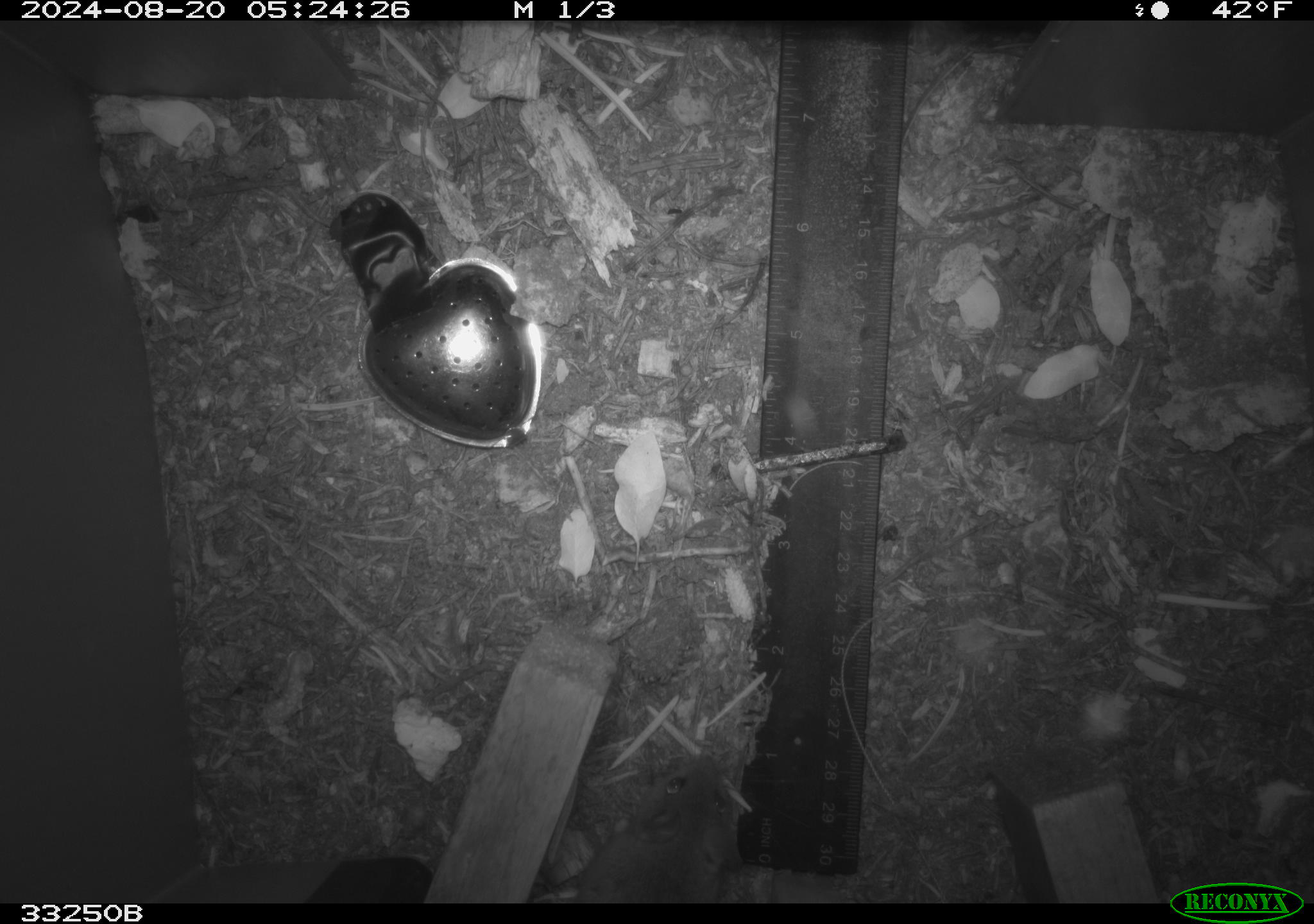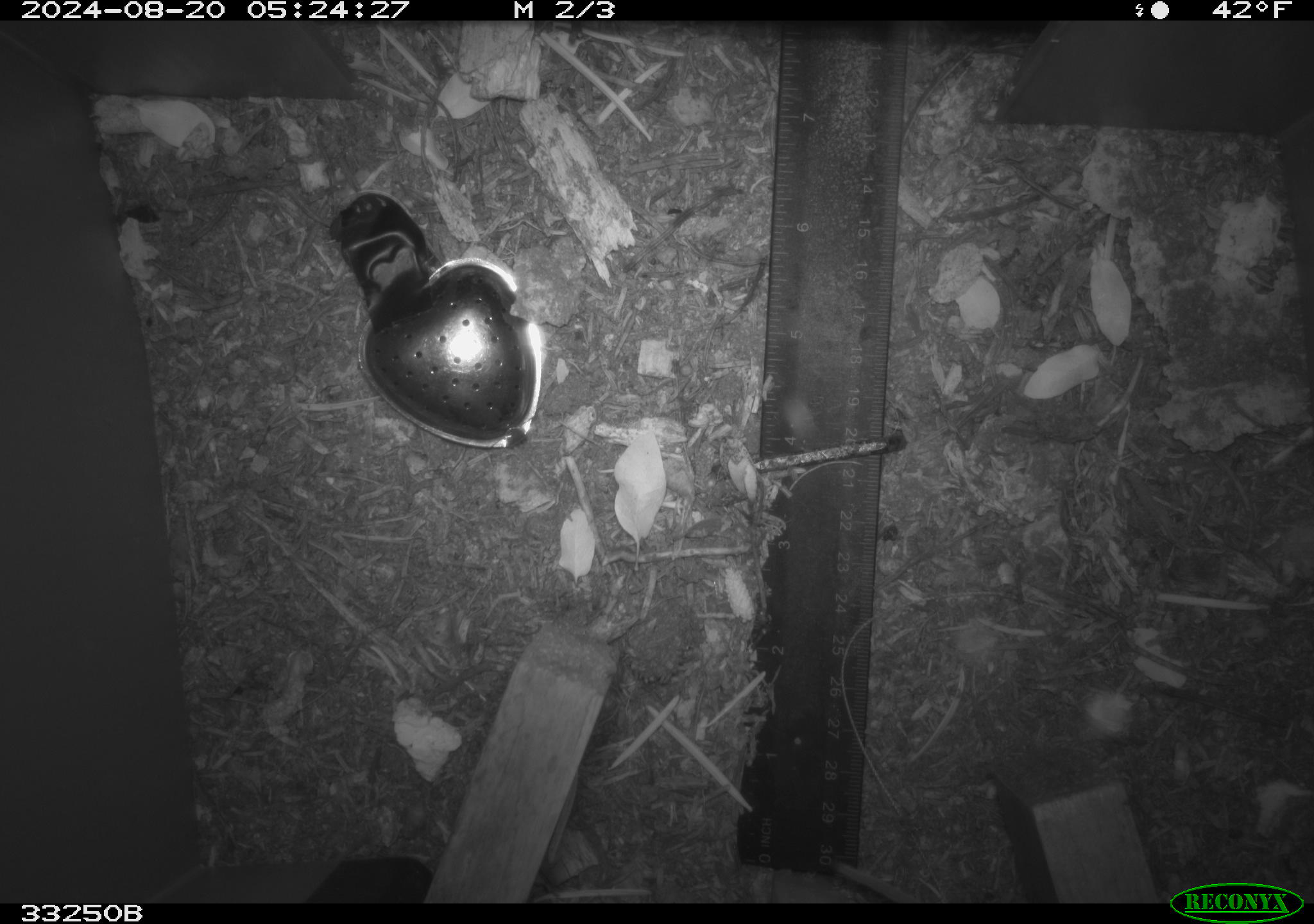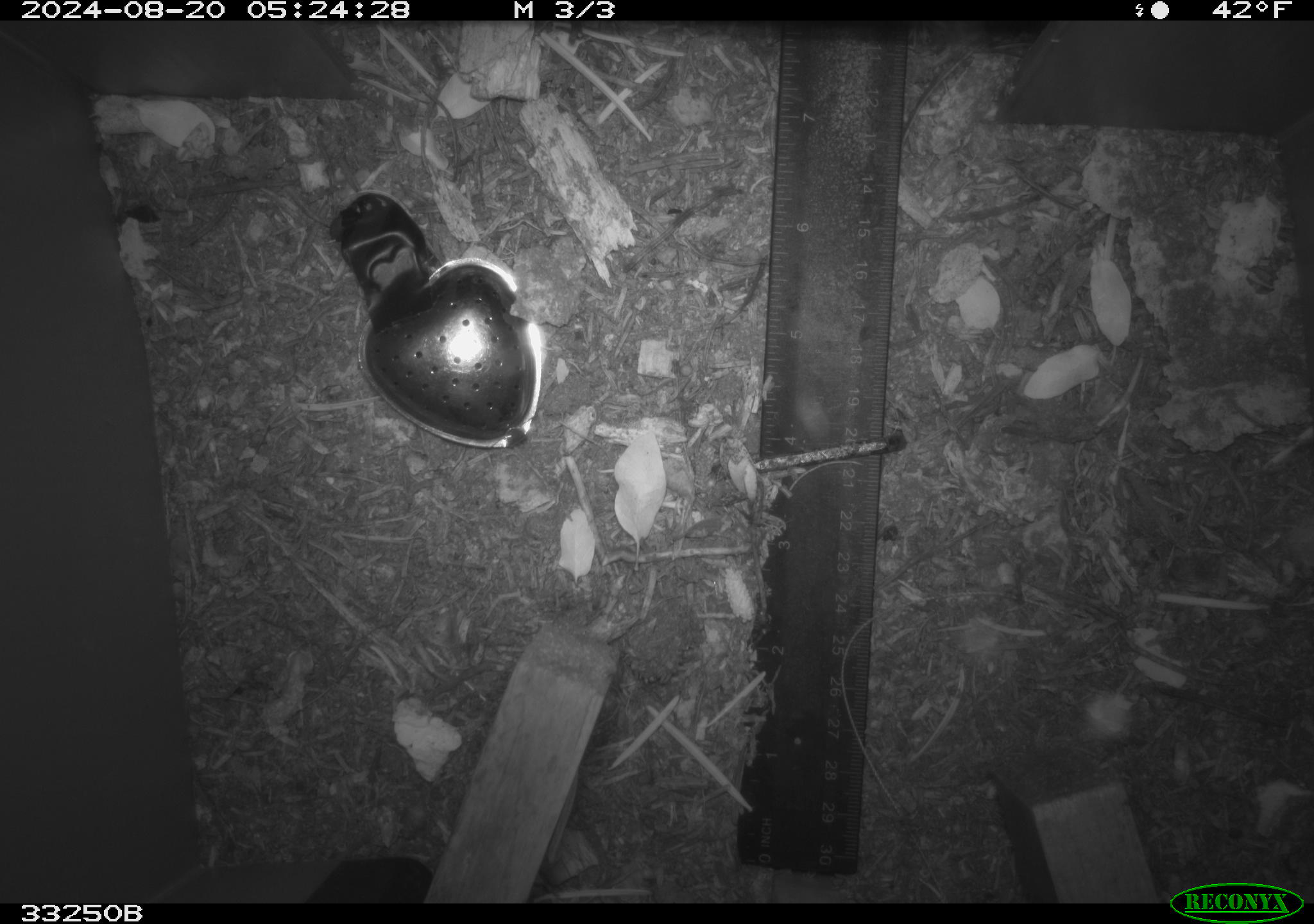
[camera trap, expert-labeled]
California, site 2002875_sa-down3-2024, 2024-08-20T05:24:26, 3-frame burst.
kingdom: Animalia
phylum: Chordata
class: Mammalia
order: Rodentia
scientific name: Rodentia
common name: rodent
Rodent (Rodentia).